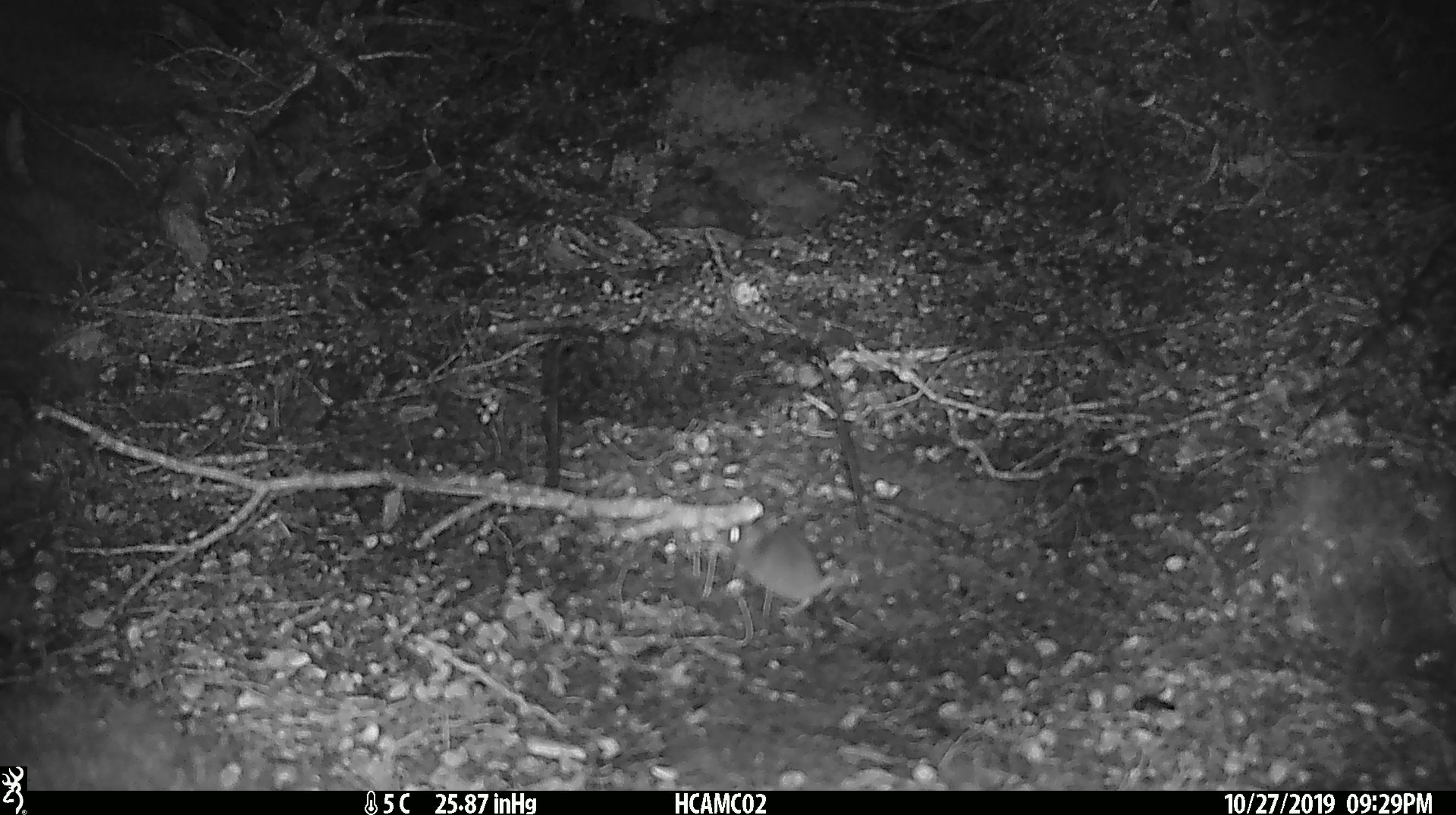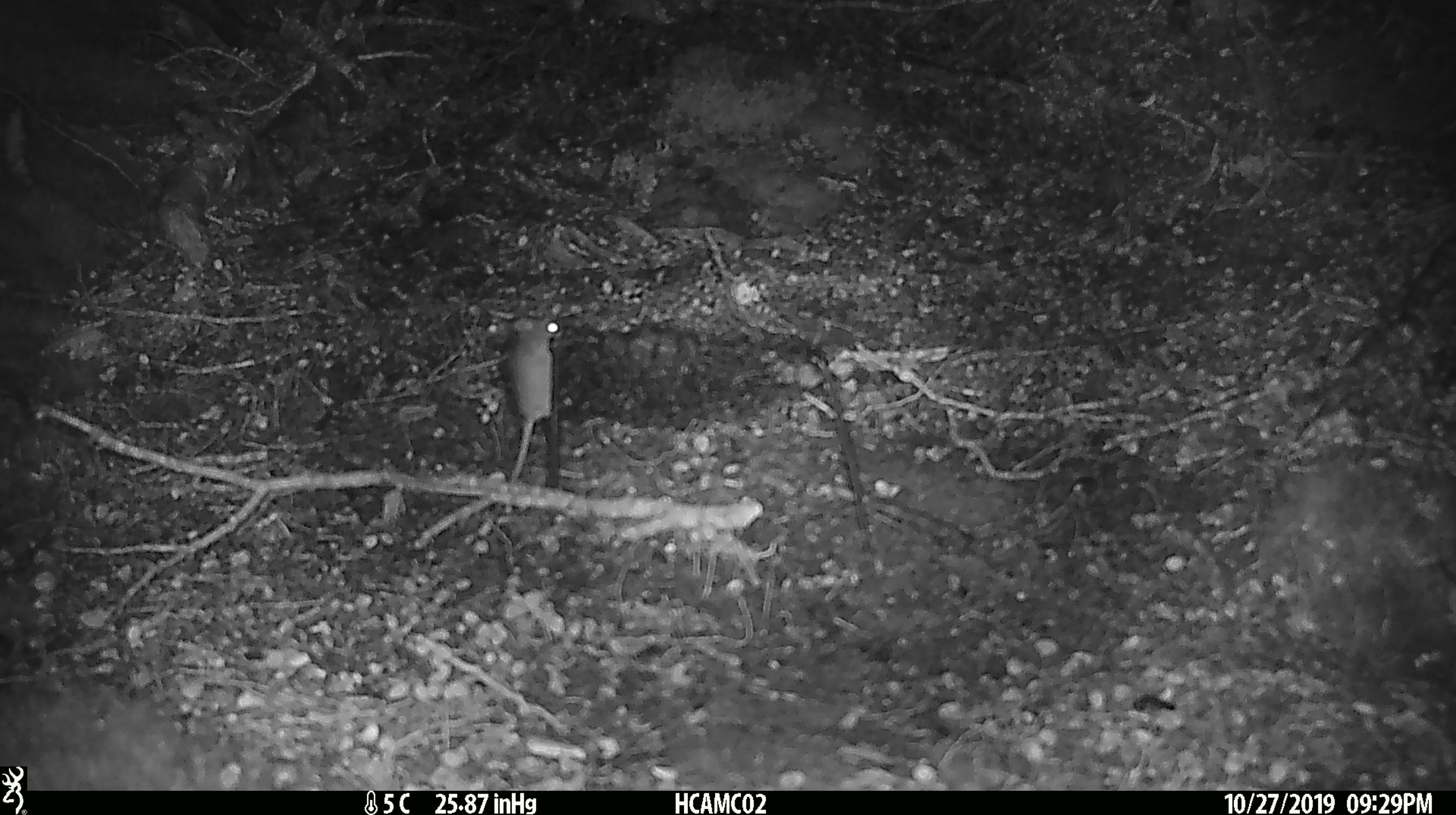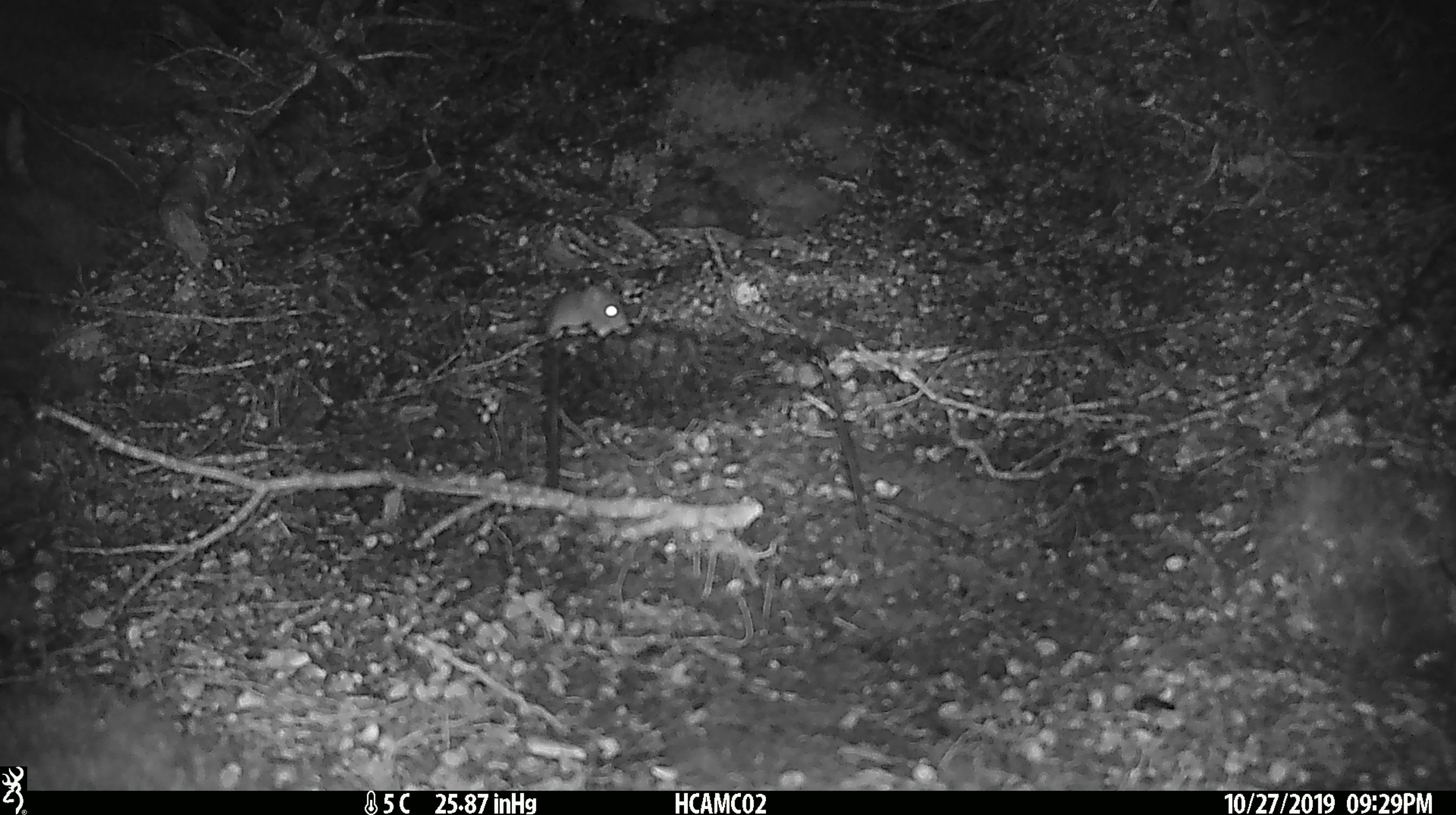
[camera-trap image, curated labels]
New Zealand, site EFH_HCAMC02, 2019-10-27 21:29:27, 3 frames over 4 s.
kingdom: Animalia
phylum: Chordata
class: Mammalia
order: Rodentia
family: Muridae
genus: Mus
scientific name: Mus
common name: mouse